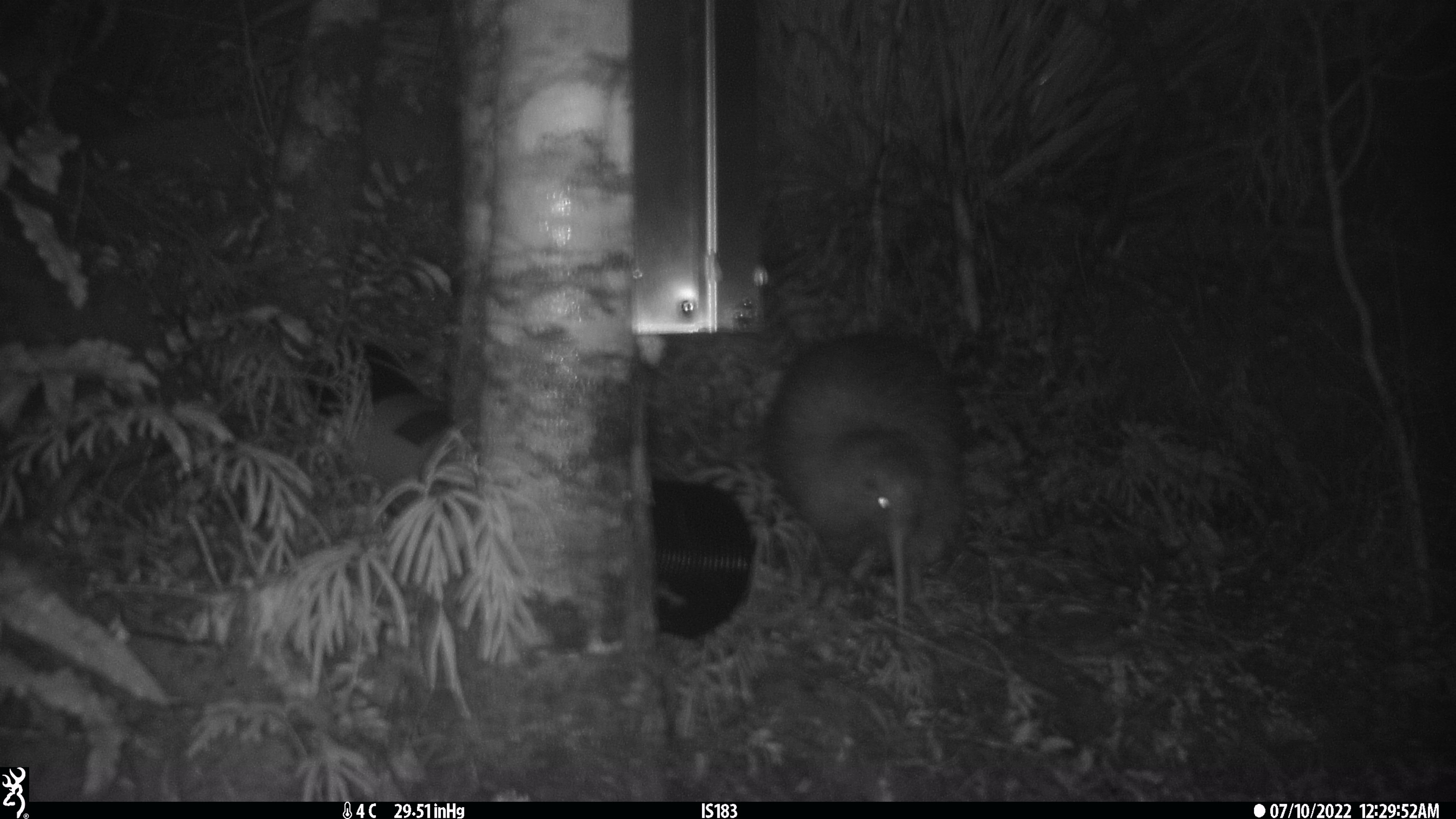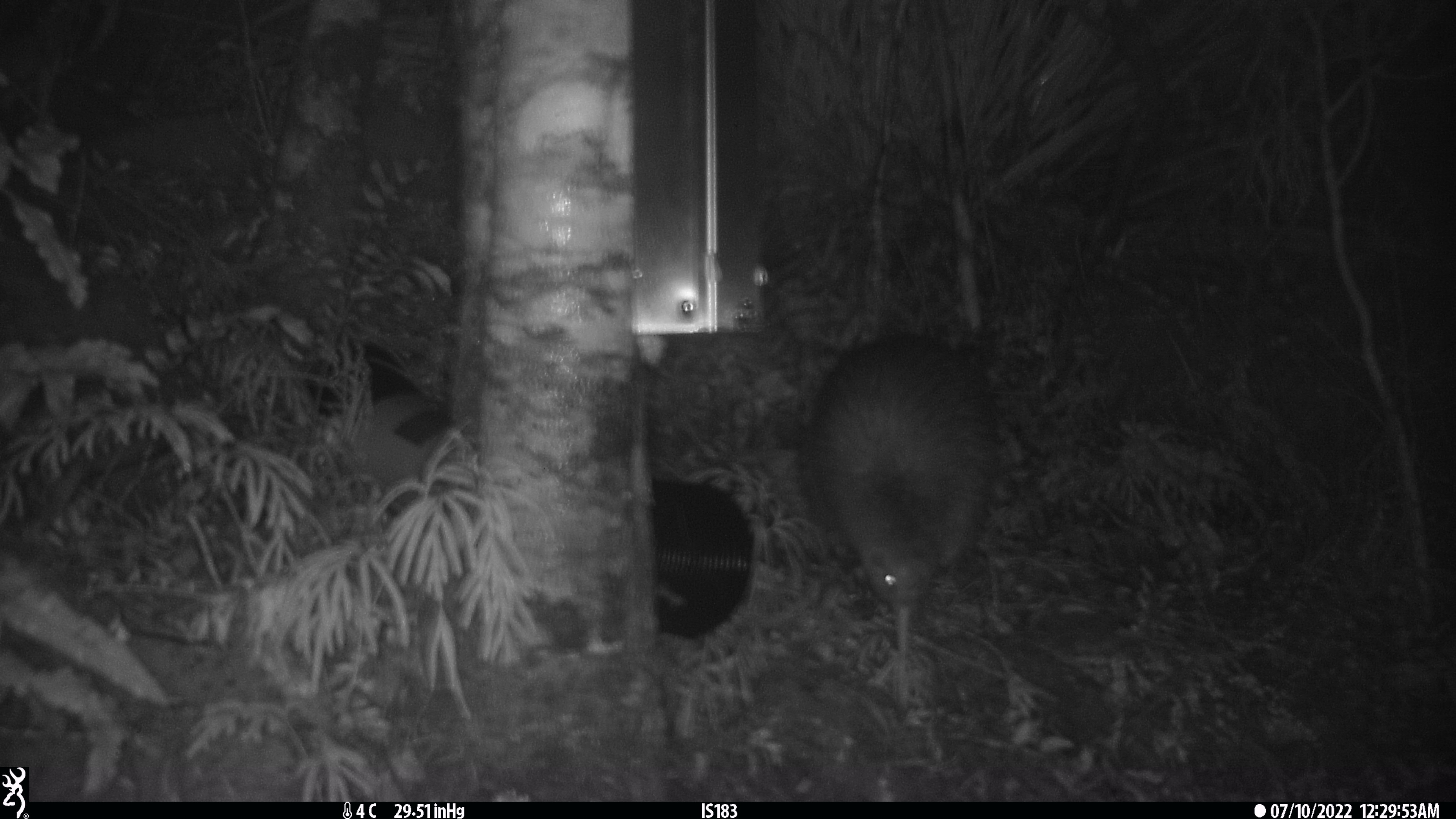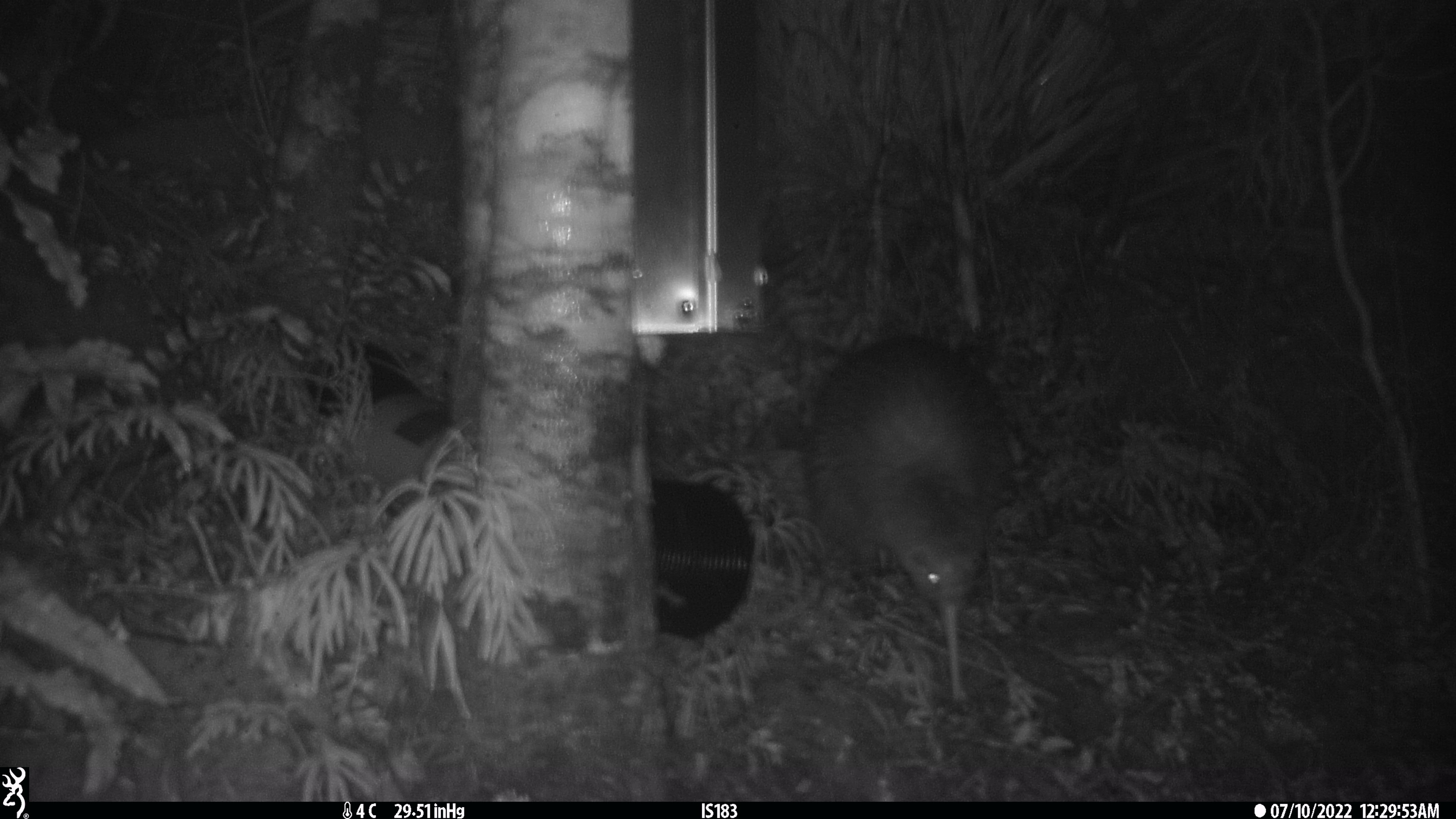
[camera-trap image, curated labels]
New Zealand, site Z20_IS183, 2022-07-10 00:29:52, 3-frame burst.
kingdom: Animalia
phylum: Chordata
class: Aves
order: Apterygiformes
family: Apterygidae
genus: Apteryx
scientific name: Apteryx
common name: kiwi